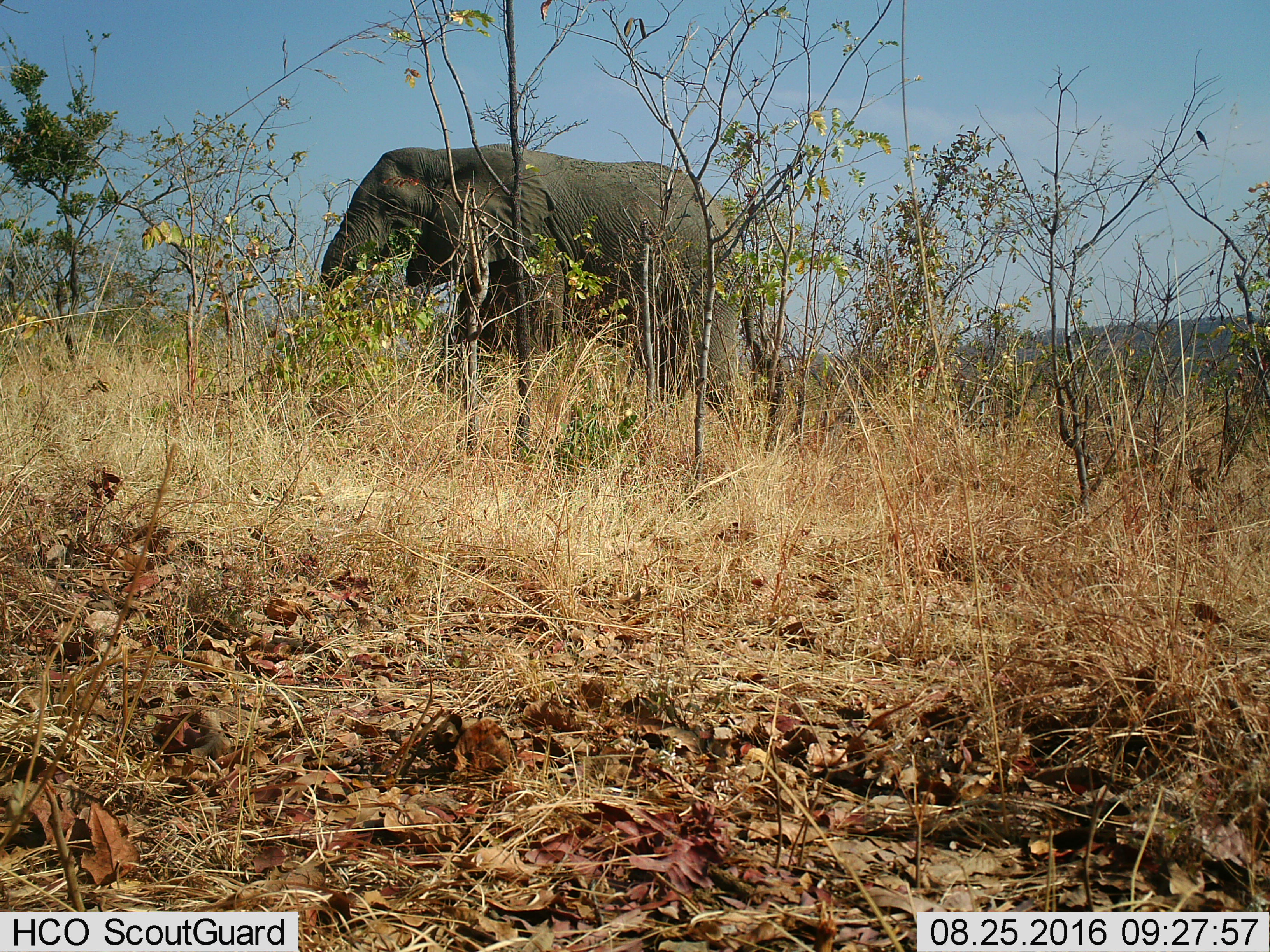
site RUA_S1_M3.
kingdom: Animalia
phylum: Chordata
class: Mammalia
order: Proboscidea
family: Elephantidae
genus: Loxodonta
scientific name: Loxodonta africana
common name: african bush elephant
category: elephant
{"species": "elephant (african bush elephant) (Loxodonta africana)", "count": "1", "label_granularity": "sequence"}